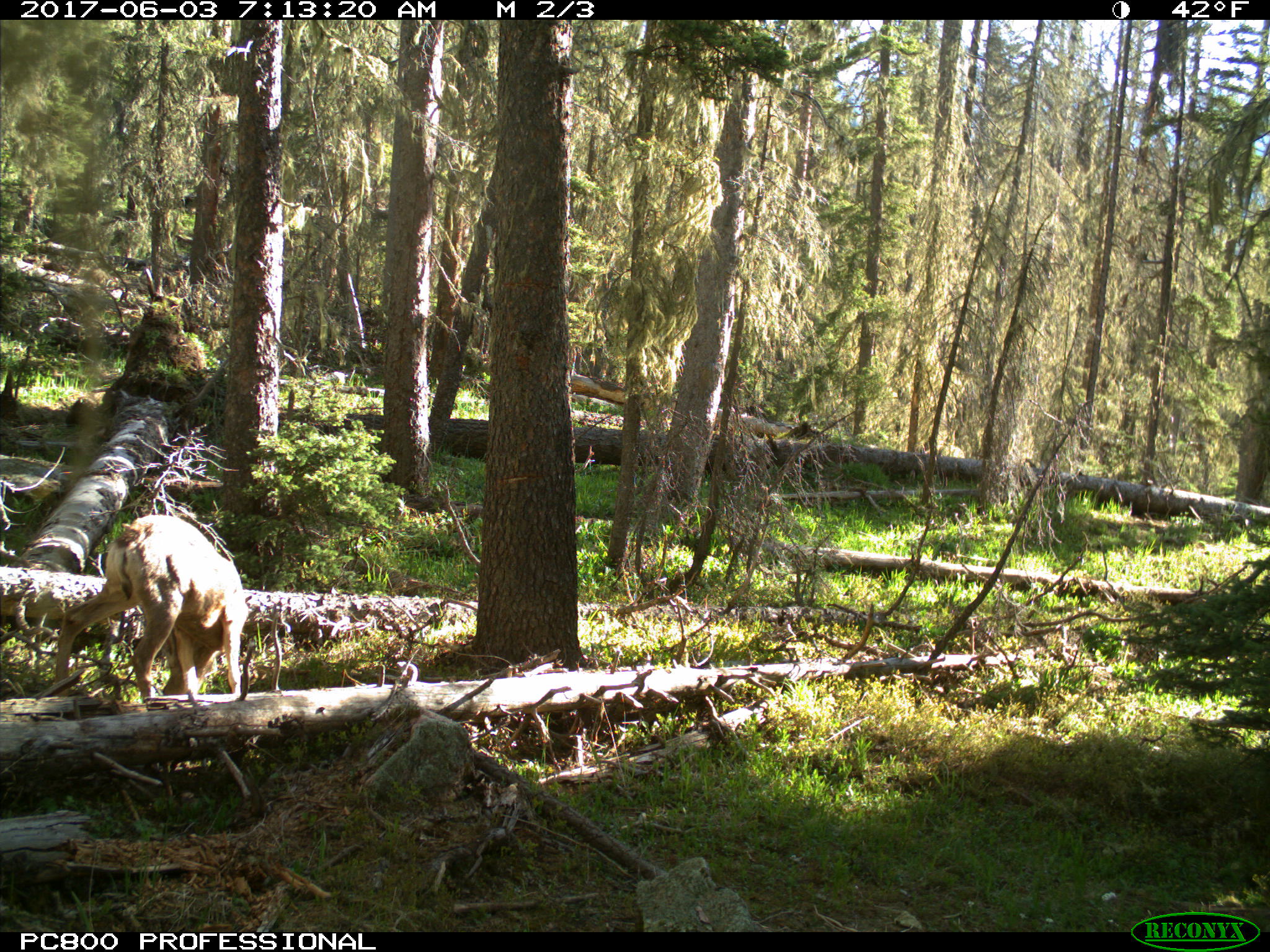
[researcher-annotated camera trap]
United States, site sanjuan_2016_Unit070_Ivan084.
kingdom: Animalia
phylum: Chordata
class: Mammalia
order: Artiodactyla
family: Cervidae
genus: Odocoileus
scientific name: Odocoileus hemionus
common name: mule deer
Odocoileus hemionus (mule deer).